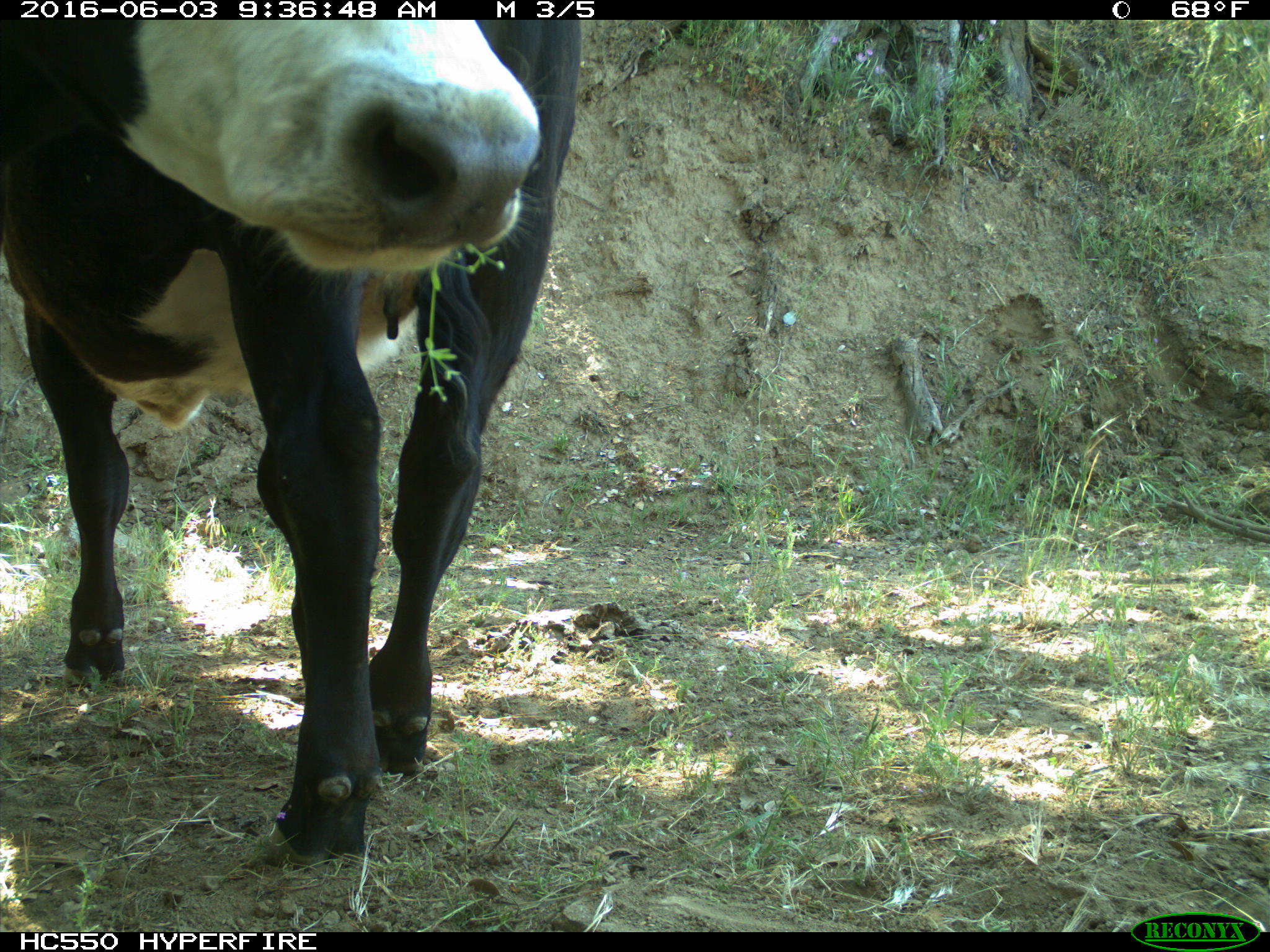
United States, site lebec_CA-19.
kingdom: Animalia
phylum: Chordata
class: Mammalia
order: Artiodactyla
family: Bovidae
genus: Bos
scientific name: Bos taurus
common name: domestic cow